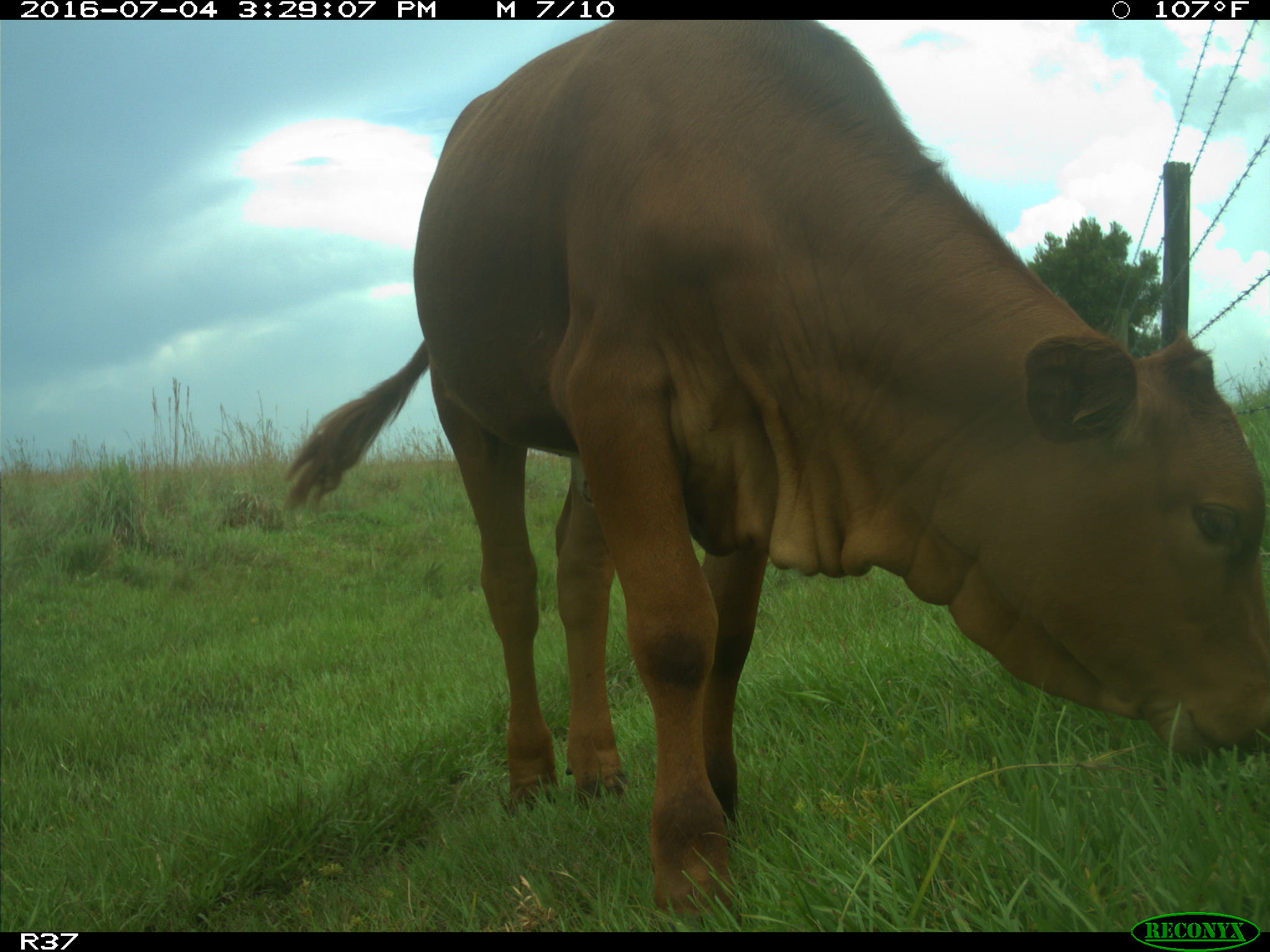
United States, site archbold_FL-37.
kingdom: Animalia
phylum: Chordata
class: Mammalia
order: Artiodactyla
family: Bovidae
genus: Bos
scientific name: Bos taurus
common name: domestic cow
Bos taurus (domestic cow).